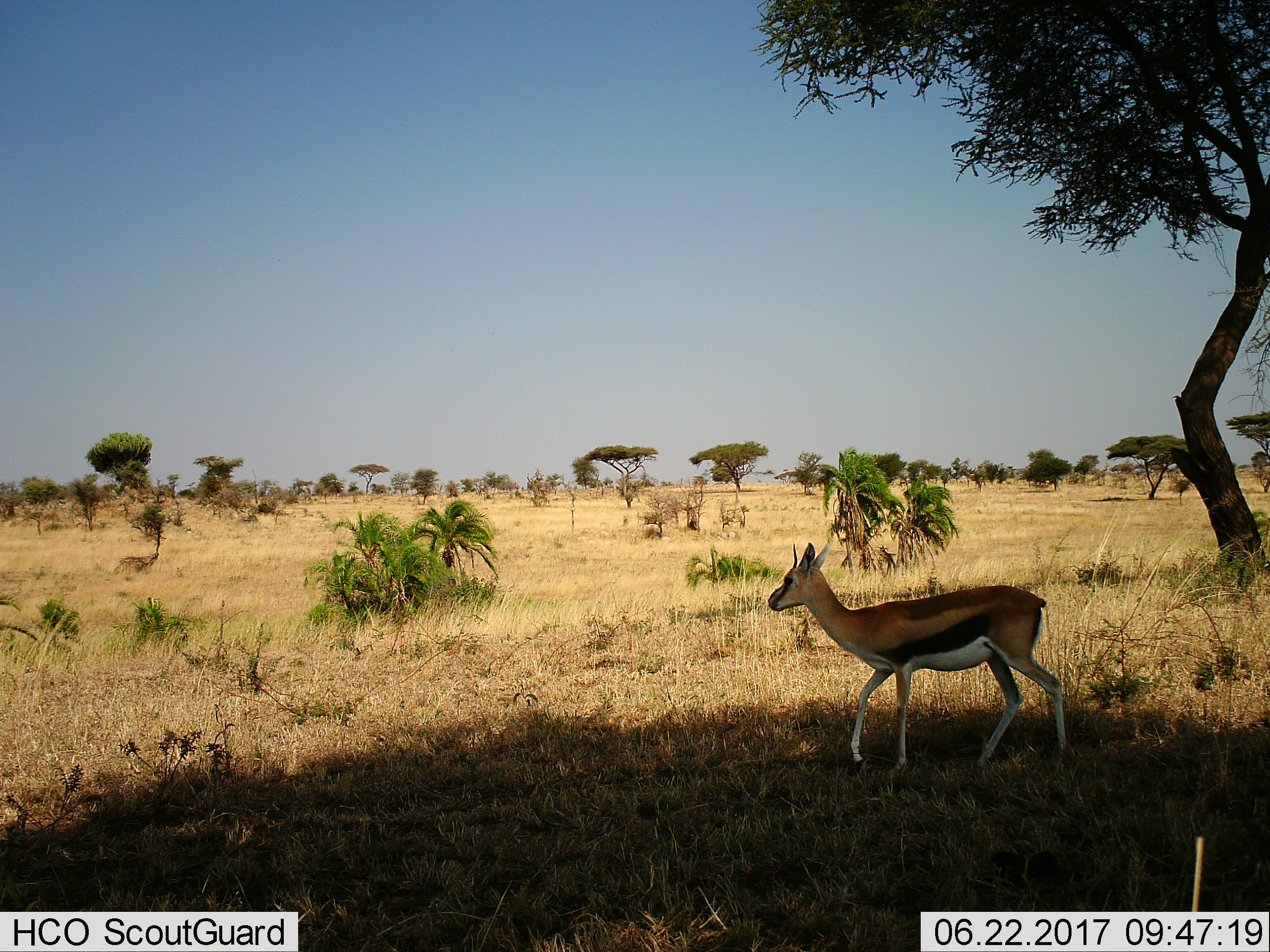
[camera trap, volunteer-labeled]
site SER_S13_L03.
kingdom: Animalia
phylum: Chordata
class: Mammalia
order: Artiodactyla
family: Bovidae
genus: Eudorcas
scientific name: Eudorcas thomsonii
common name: thomson's gazelle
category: gazellethomsons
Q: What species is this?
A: Gazellethomsons (thomson's gazelle) (Eudorcas thomsonii).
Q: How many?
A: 1.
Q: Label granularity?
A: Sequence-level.